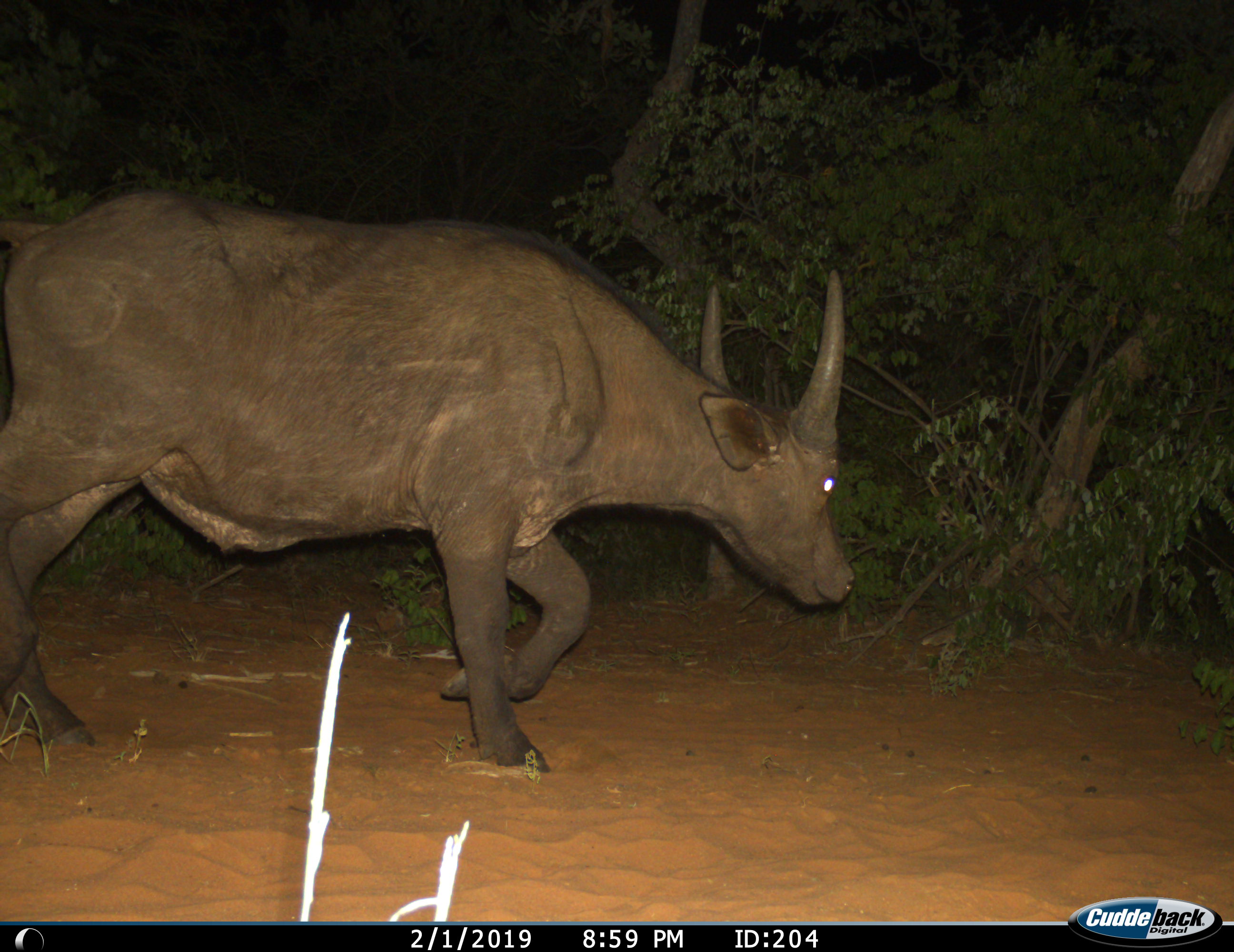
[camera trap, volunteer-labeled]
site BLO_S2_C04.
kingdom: Animalia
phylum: Chordata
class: Mammalia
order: Artiodactyla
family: Bovidae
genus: Syncerus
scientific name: Syncerus caffer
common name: african buffalo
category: buffalo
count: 1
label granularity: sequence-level